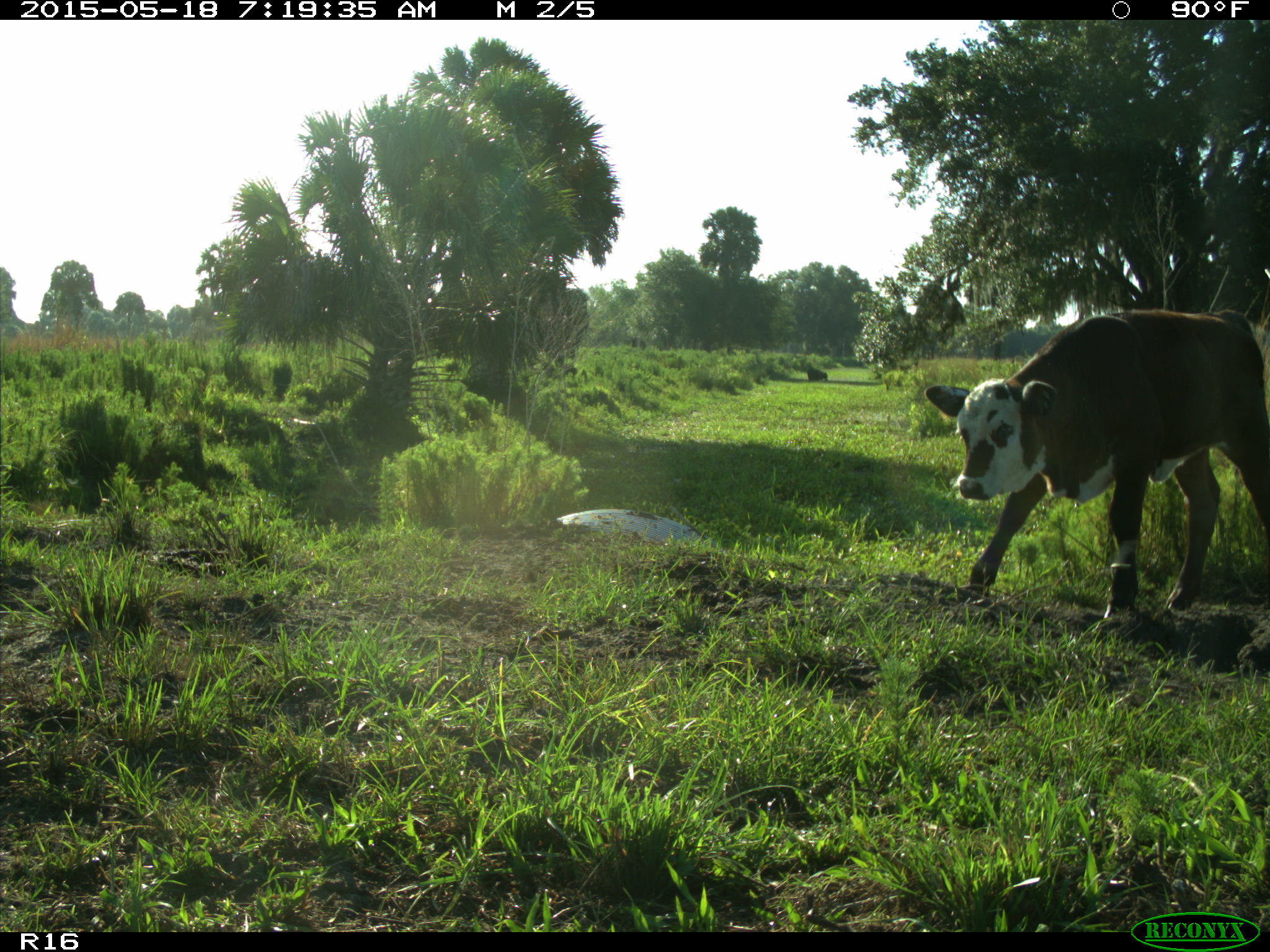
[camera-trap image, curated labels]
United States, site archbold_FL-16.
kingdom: Animalia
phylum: Chordata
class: Mammalia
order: Artiodactyla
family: Bovidae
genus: Bos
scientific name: Bos taurus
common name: domestic cow